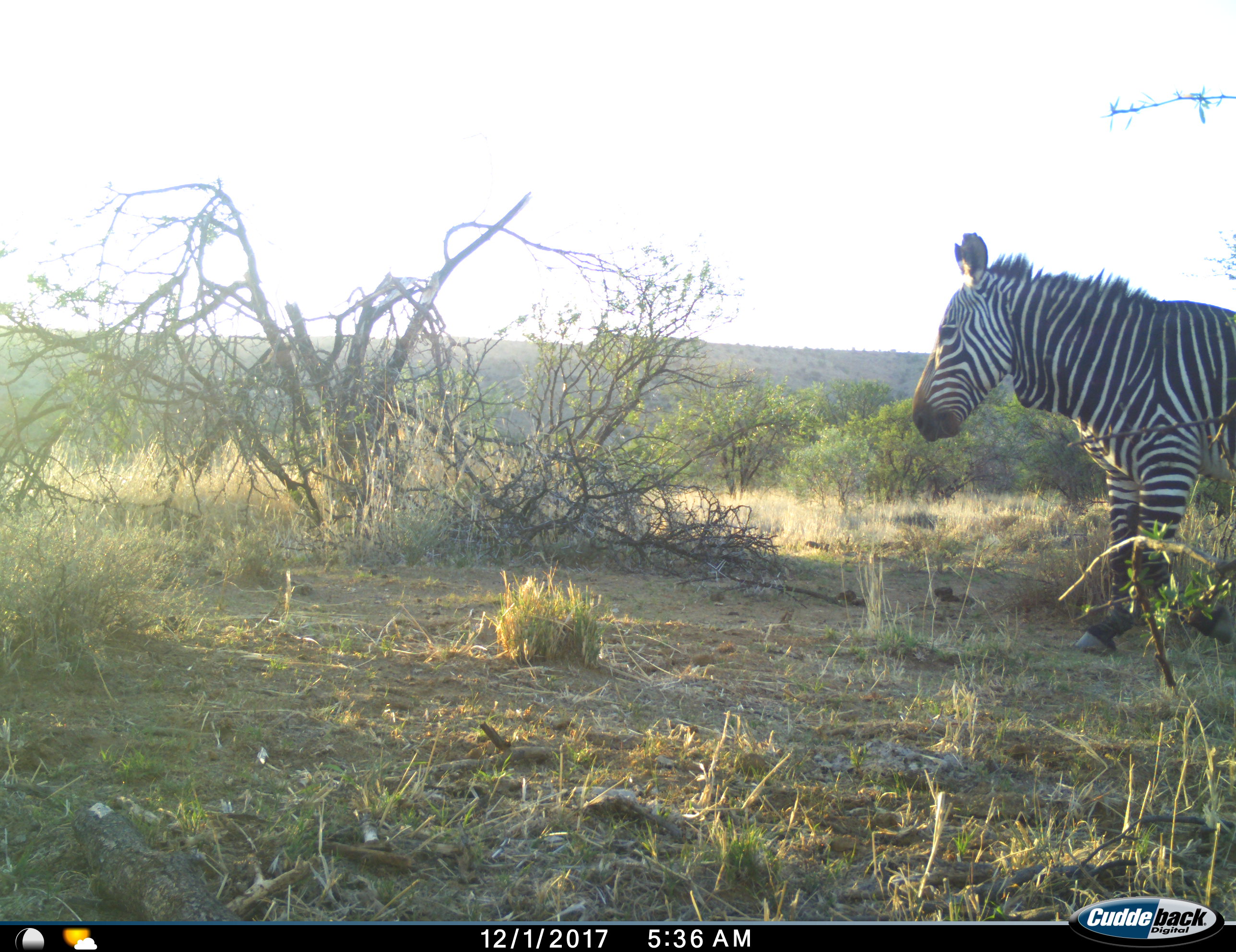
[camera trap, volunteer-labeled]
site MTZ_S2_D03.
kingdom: Animalia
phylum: Chordata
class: Mammalia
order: Perissodactyla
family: Equidae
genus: Equus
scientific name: Equus zebra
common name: mountain zebra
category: zebramountain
Zebramountain (mountain zebra) (Equus zebra), count 1. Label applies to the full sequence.